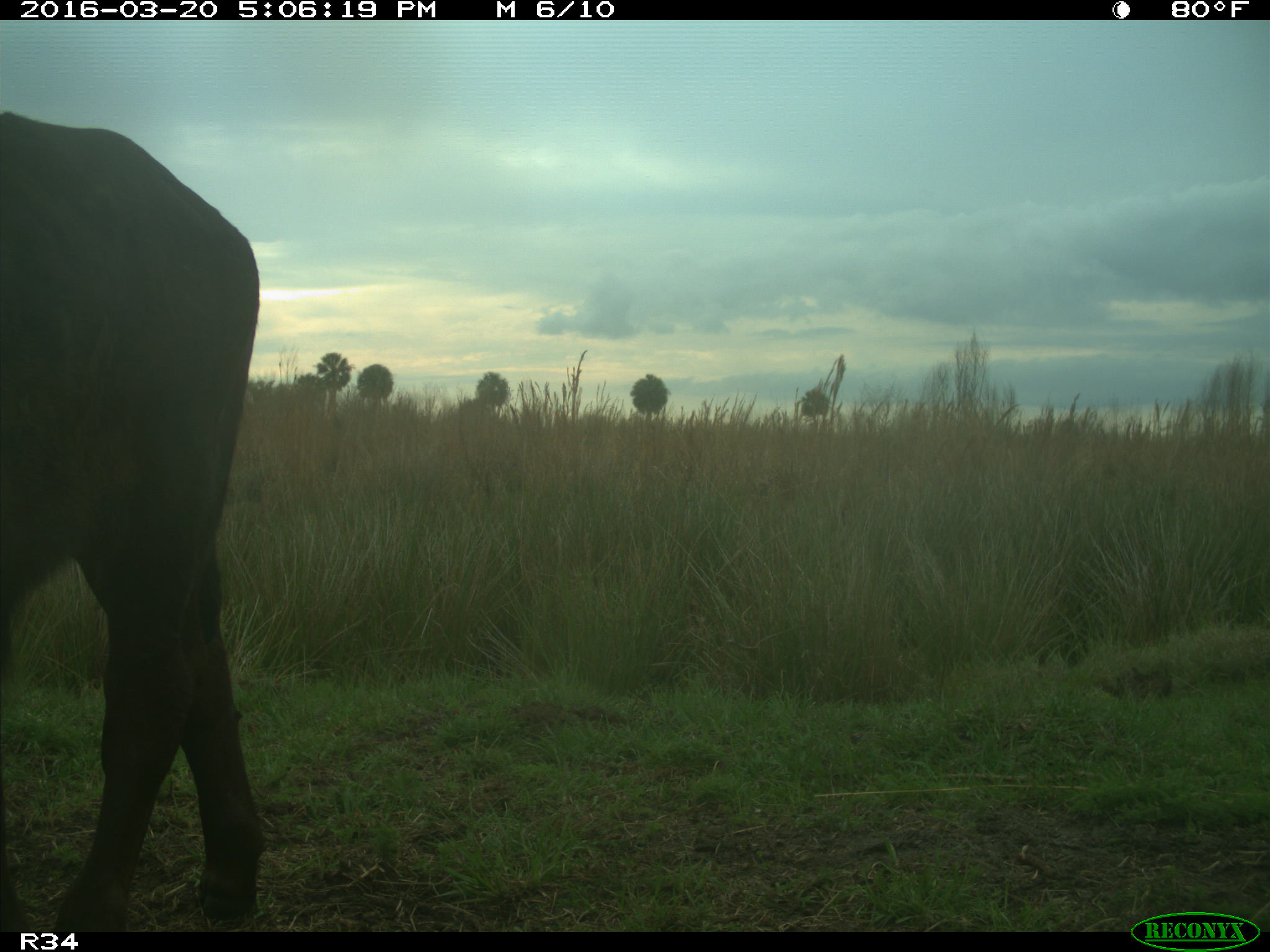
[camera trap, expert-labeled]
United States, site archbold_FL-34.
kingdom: Animalia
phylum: Chordata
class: Mammalia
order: Artiodactyla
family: Bovidae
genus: Bos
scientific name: Bos taurus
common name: domestic cow